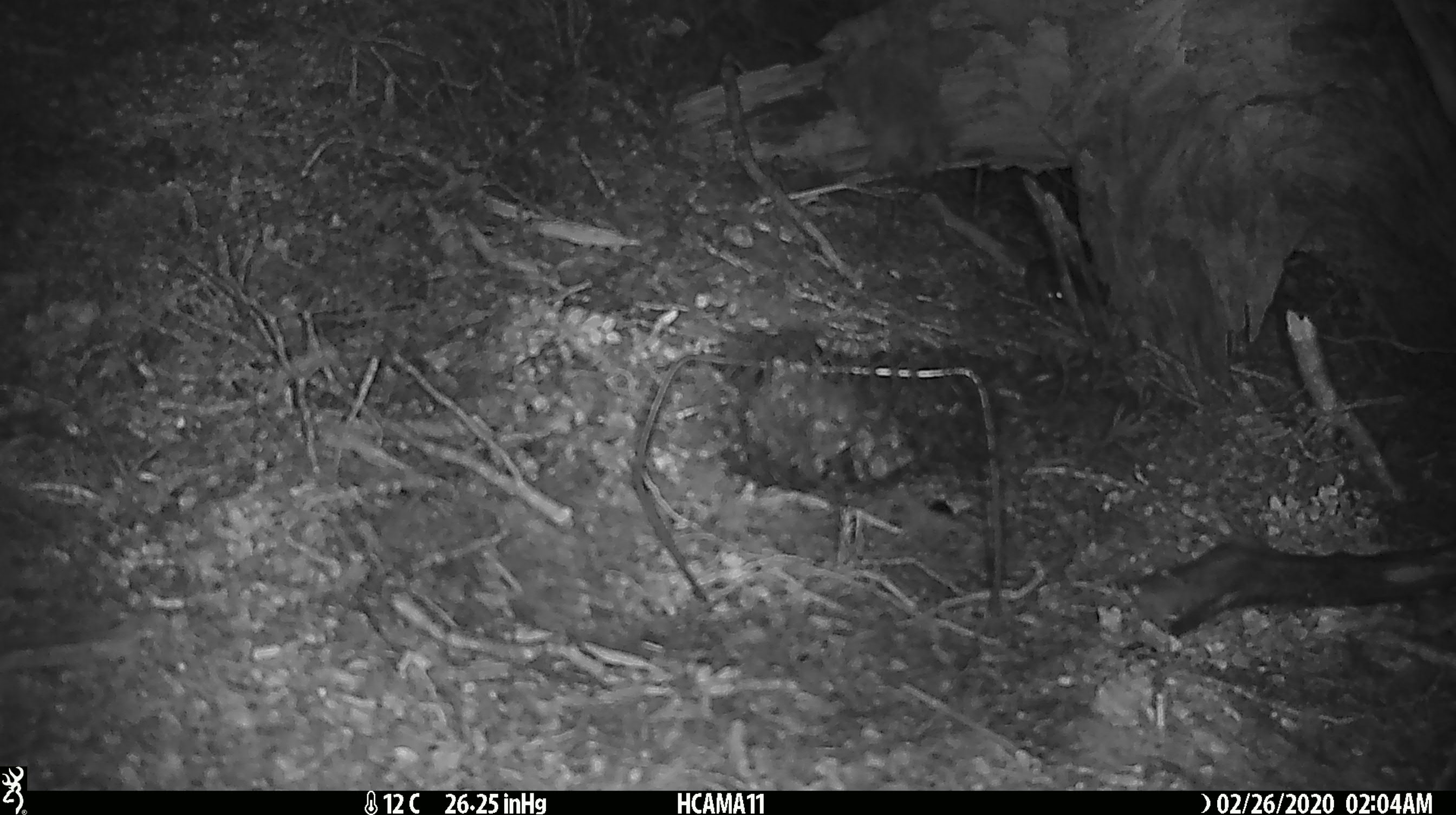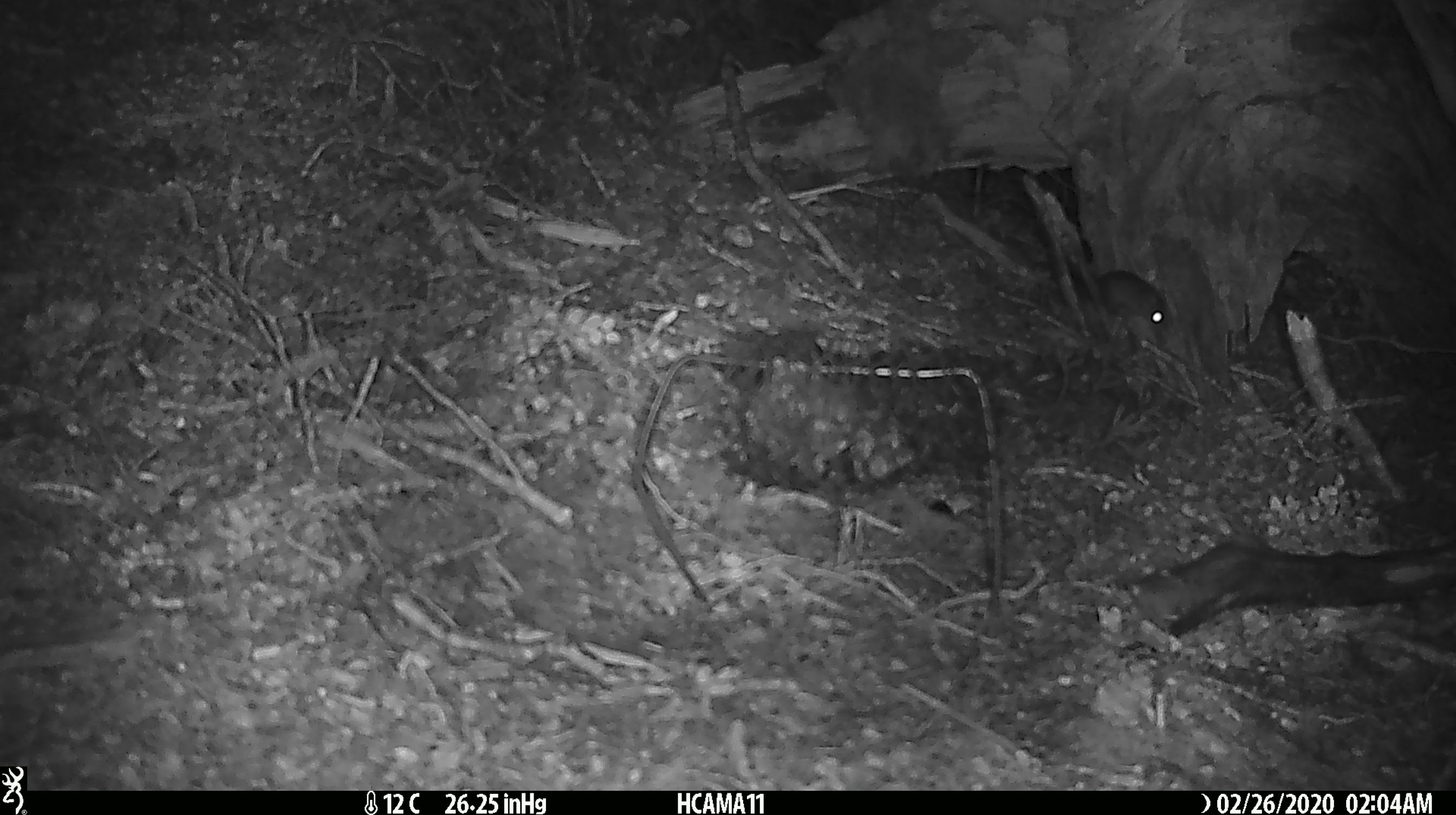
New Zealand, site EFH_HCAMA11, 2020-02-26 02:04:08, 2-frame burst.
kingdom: Animalia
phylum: Chordata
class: Mammalia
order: Rodentia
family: Muridae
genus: Mus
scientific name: Mus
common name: mouse